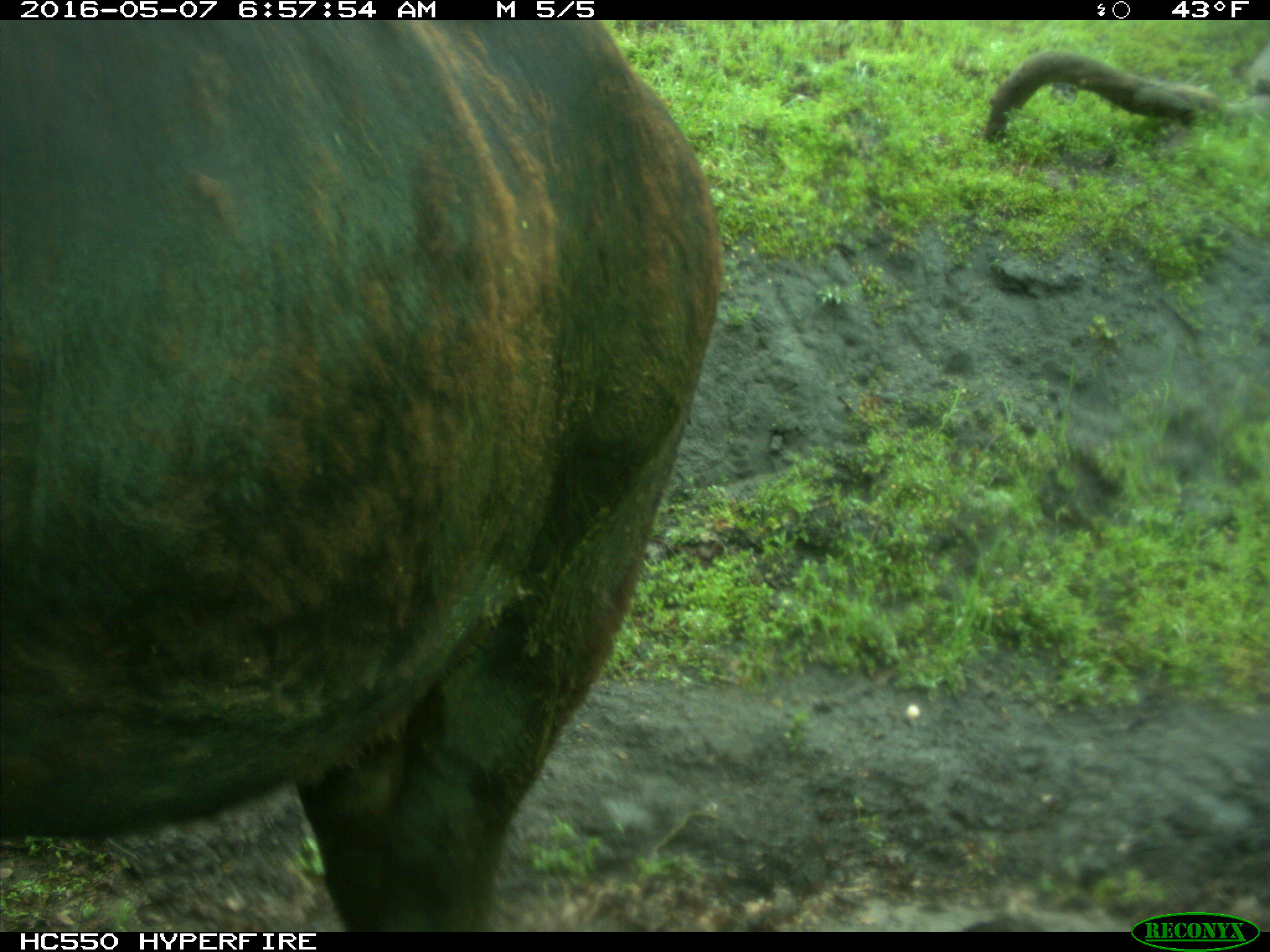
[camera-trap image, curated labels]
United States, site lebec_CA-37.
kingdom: Animalia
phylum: Chordata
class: Mammalia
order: Artiodactyla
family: Bovidae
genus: Bos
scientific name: Bos taurus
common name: domestic cow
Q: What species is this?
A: Bos taurus (domestic cow).